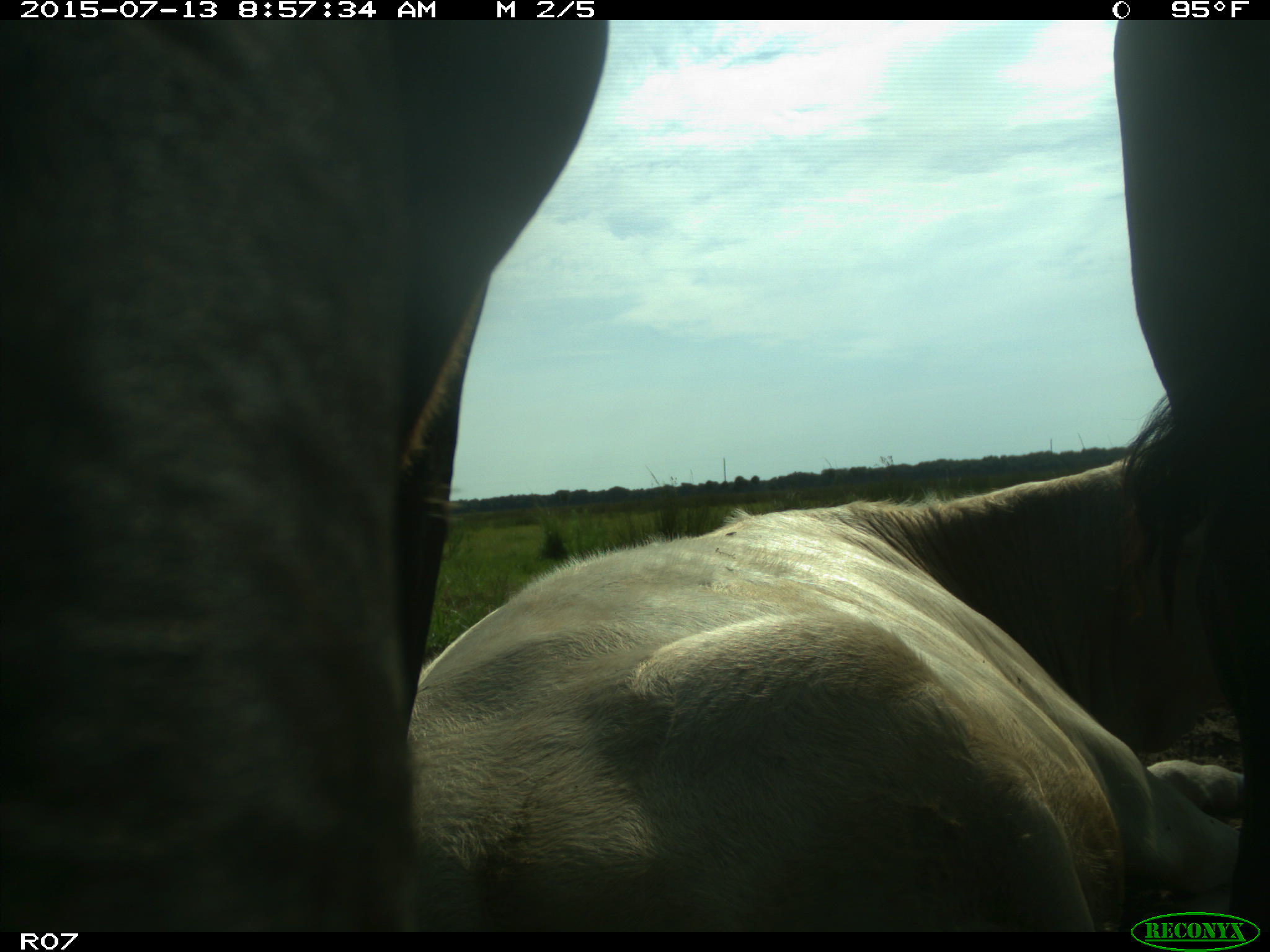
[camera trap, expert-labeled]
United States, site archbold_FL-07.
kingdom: Animalia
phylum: Chordata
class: Mammalia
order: Artiodactyla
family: Bovidae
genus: Bos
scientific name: Bos taurus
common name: domestic cow